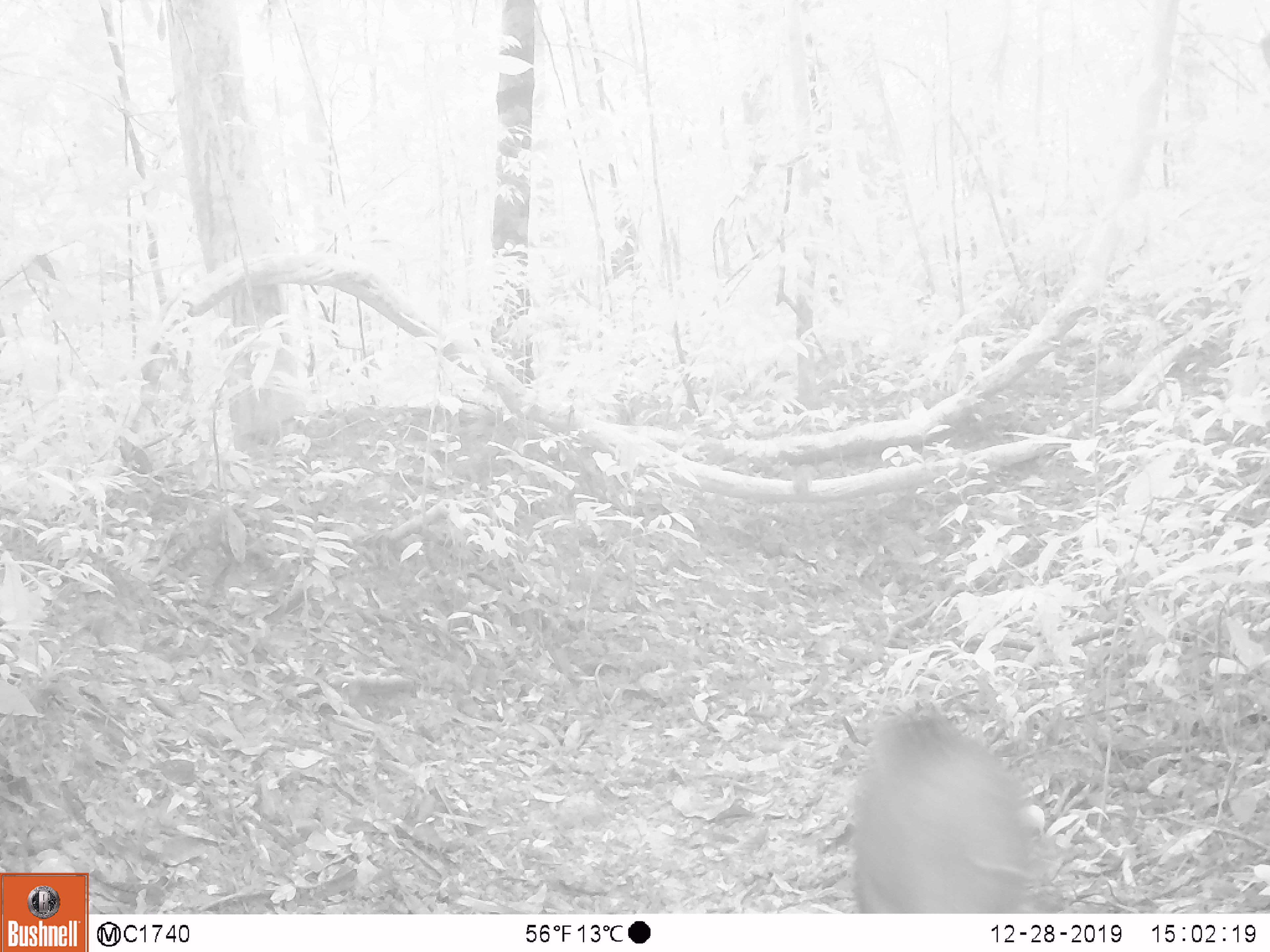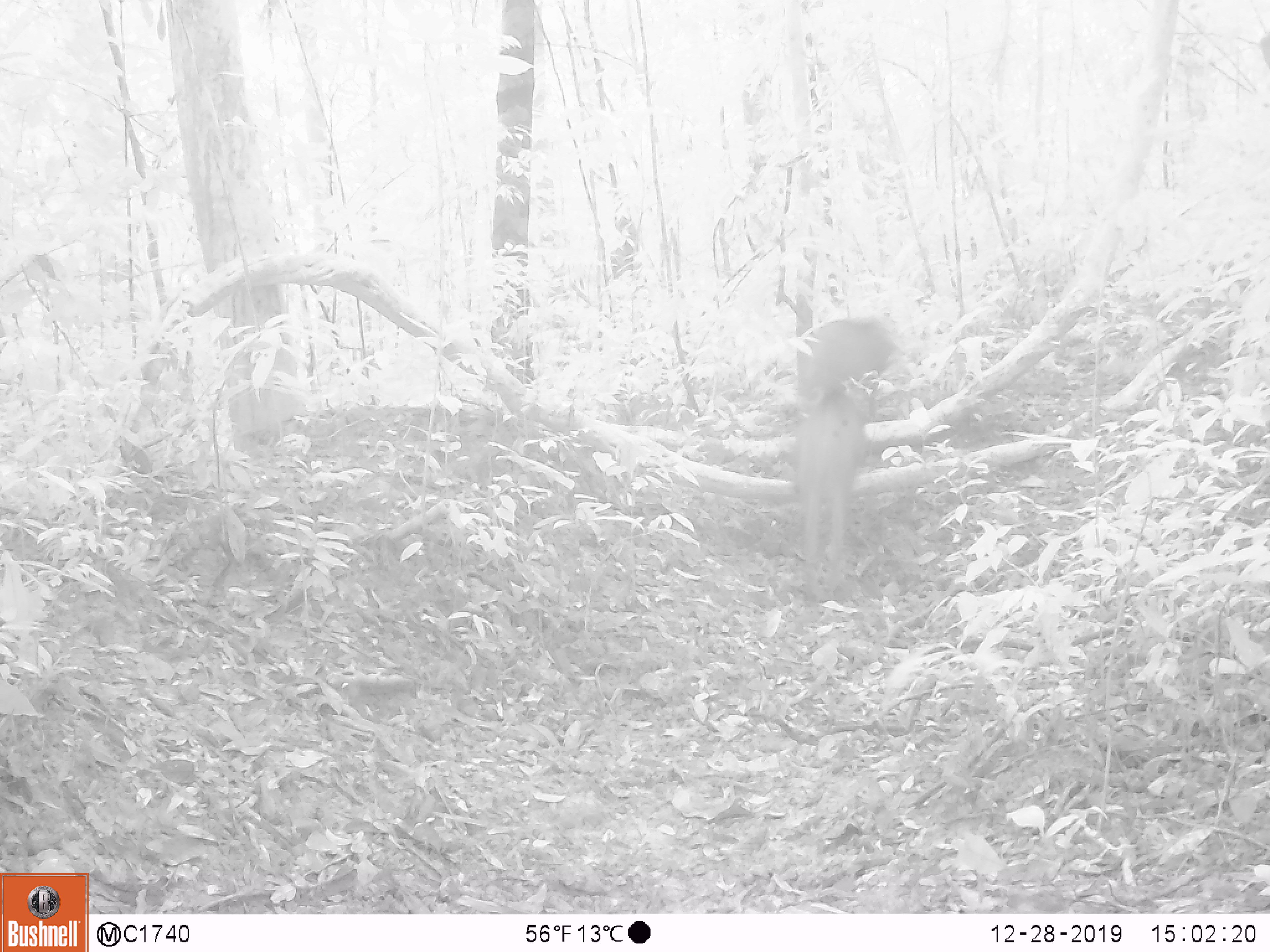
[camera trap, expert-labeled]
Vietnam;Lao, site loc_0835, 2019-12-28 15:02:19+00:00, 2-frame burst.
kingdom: Animalia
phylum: Chordata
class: Mammalia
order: Artiodactyla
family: Suidae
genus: Sus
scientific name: Sus scrofa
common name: eurasian wild pig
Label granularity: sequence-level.